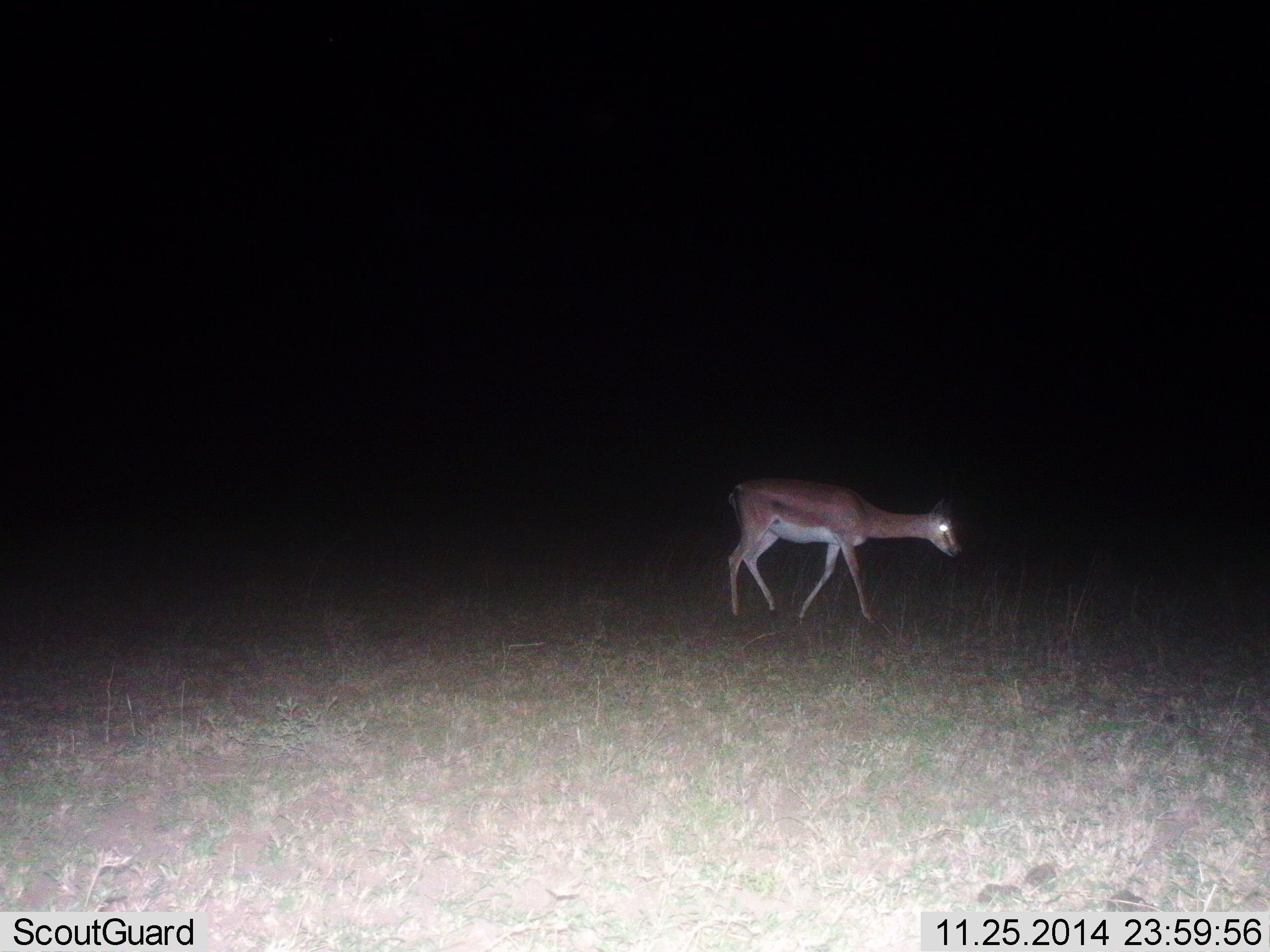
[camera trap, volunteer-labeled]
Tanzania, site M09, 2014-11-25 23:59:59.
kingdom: Animalia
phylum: Chordata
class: Mammalia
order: Artiodactyla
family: Bovidae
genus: Nanger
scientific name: Nanger granti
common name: grant's gazelle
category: gazellegrants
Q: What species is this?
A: Gazellegrants (grant's gazelle) (Nanger granti).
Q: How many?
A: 1.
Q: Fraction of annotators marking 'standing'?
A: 10%.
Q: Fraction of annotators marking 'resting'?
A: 0%.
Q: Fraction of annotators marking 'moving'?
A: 90%.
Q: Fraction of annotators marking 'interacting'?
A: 0%.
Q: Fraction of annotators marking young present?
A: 0%.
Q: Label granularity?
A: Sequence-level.